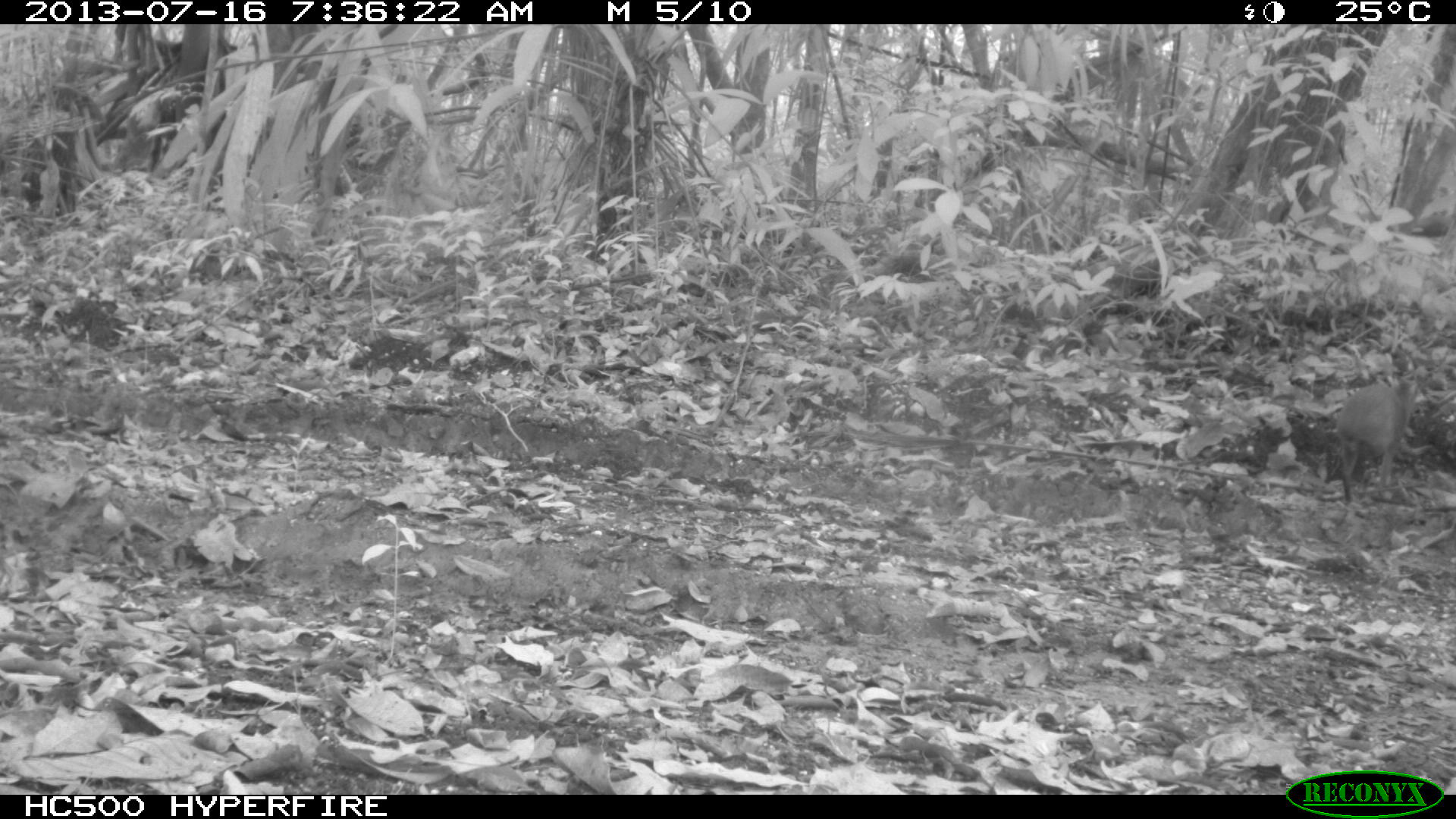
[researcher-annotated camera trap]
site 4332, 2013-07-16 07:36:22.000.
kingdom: Animalia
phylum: Chordata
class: Mammalia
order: Rodentia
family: Dasyproctidae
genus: Dasyprocta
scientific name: Dasyprocta punctata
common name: central american agouti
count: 1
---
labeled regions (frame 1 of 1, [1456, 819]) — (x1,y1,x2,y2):
dasyprocta punctata: (1334,373,1425,504)